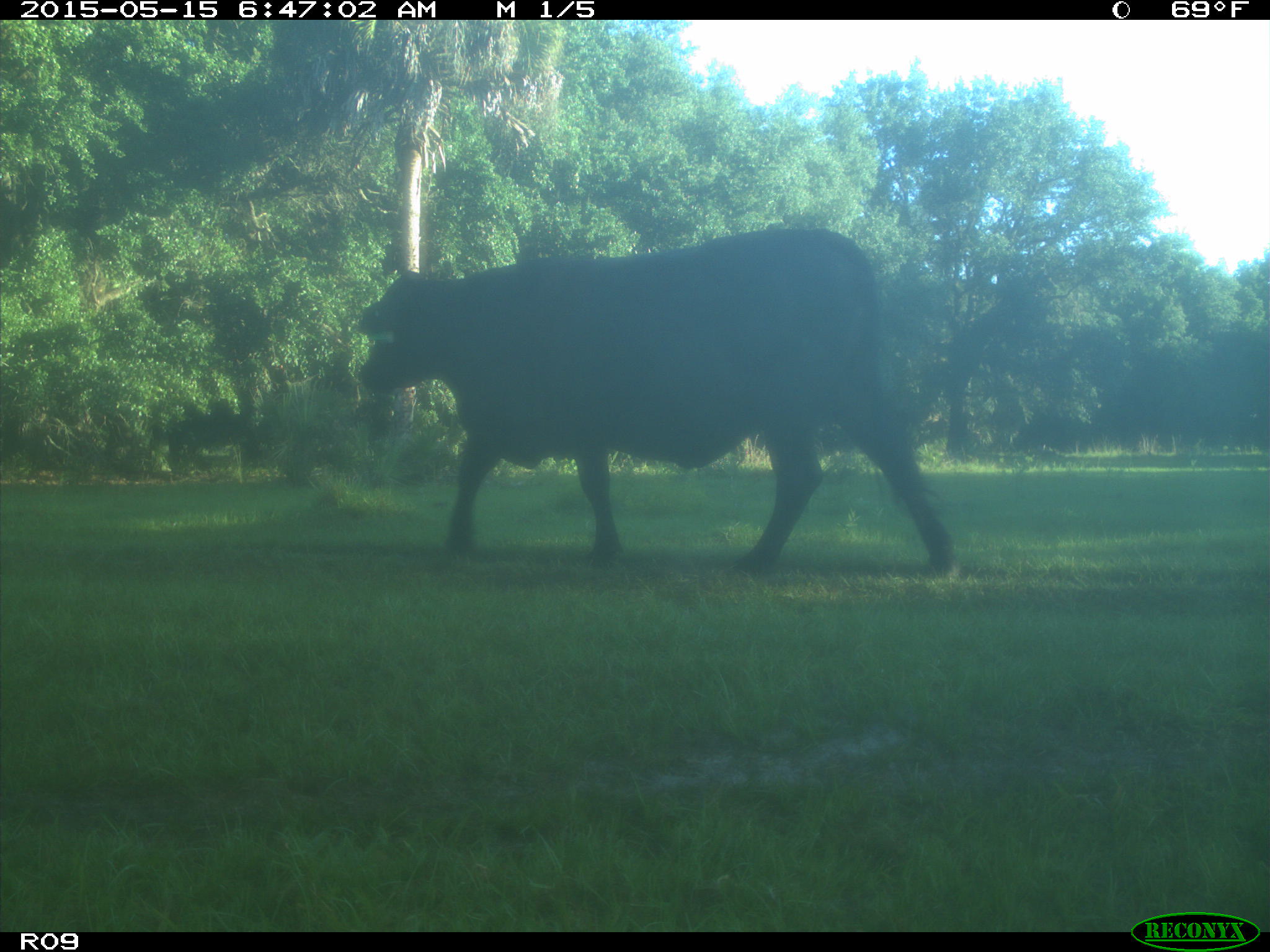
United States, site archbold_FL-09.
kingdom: Animalia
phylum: Chordata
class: Mammalia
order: Artiodactyla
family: Bovidae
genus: Bos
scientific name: Bos taurus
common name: domestic cow